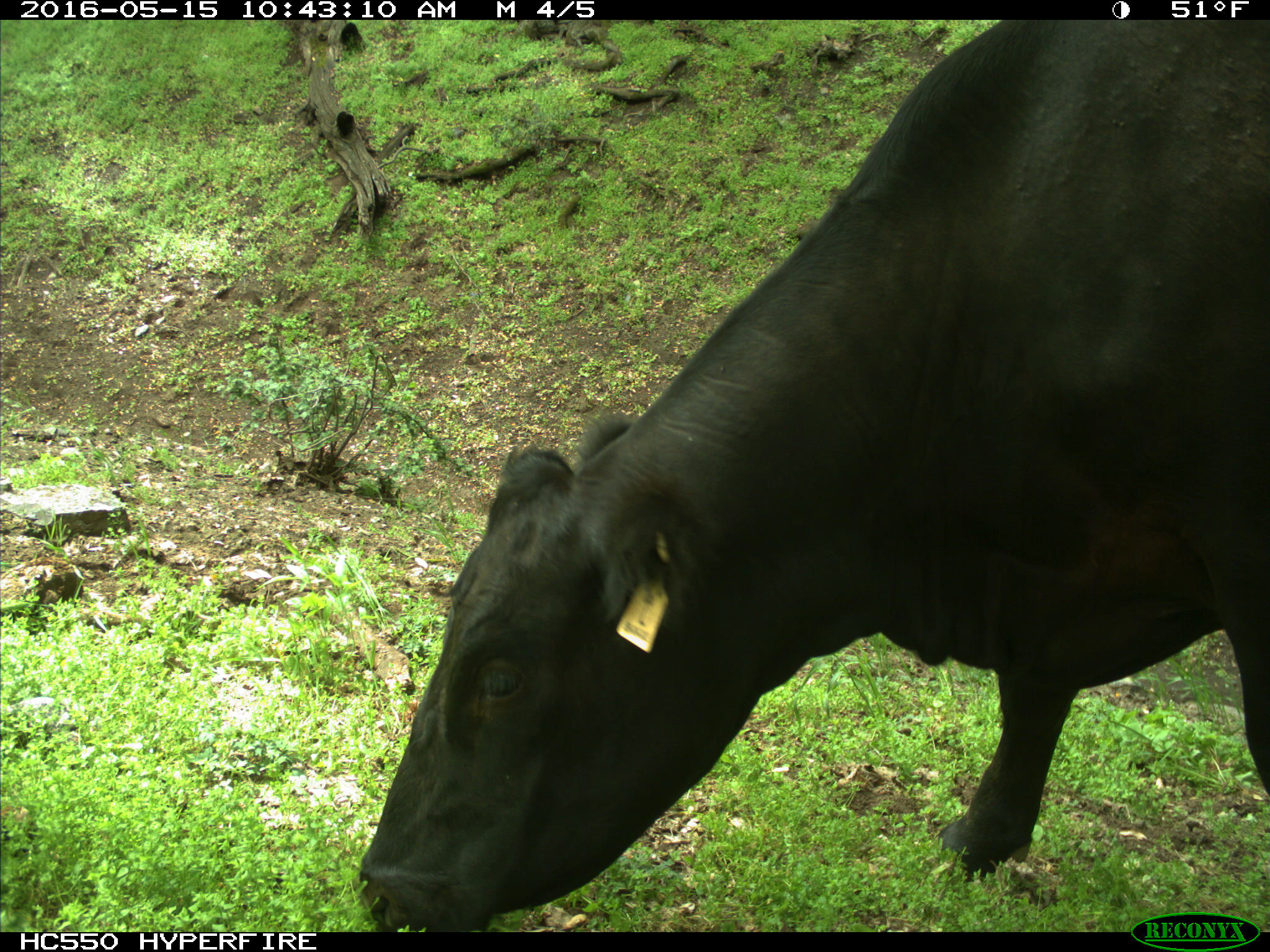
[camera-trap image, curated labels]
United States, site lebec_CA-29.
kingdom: Animalia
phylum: Chordata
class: Mammalia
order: Artiodactyla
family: Bovidae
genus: Bos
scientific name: Bos taurus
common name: domestic cow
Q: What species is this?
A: Bos taurus (domestic cow).